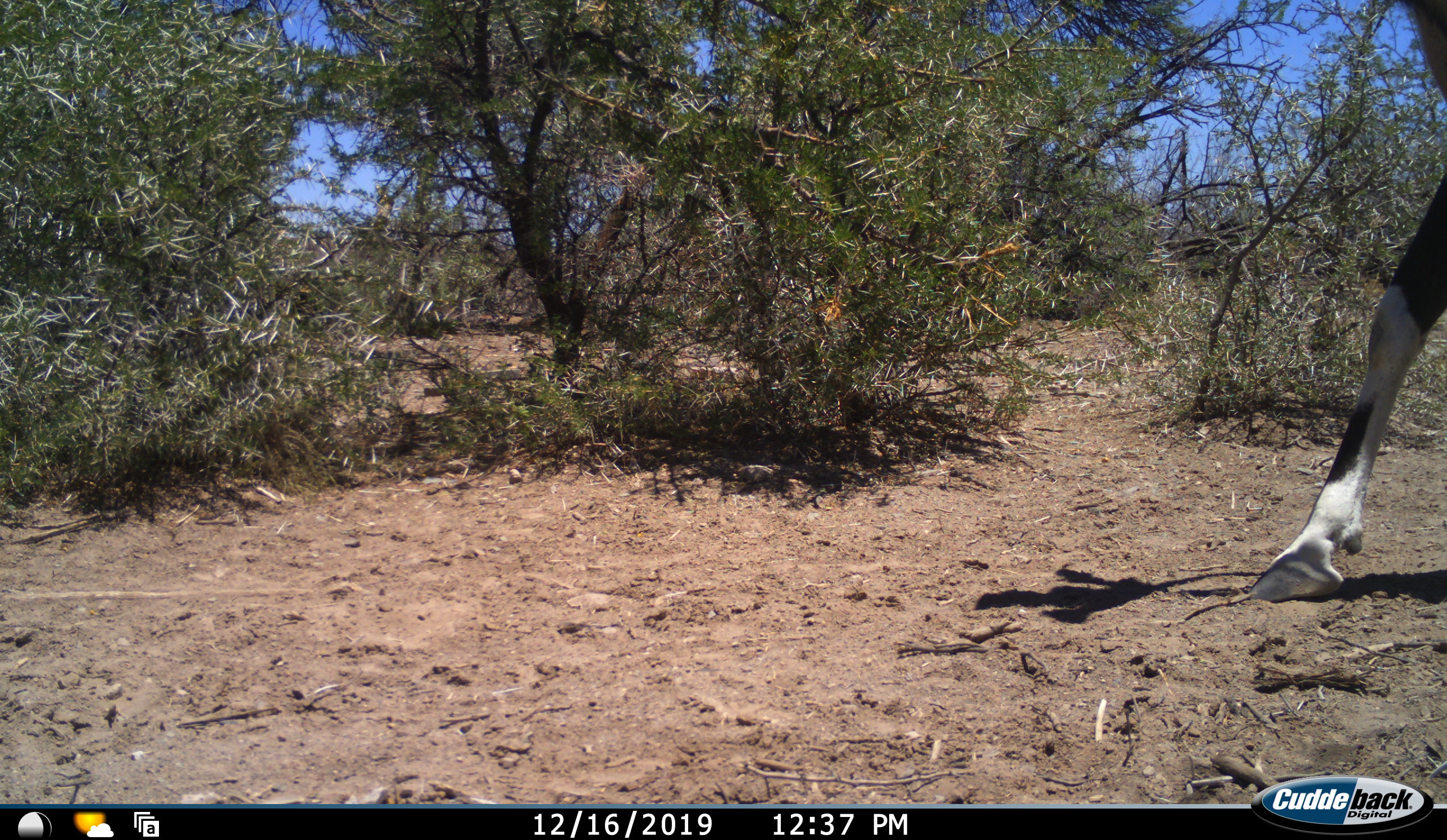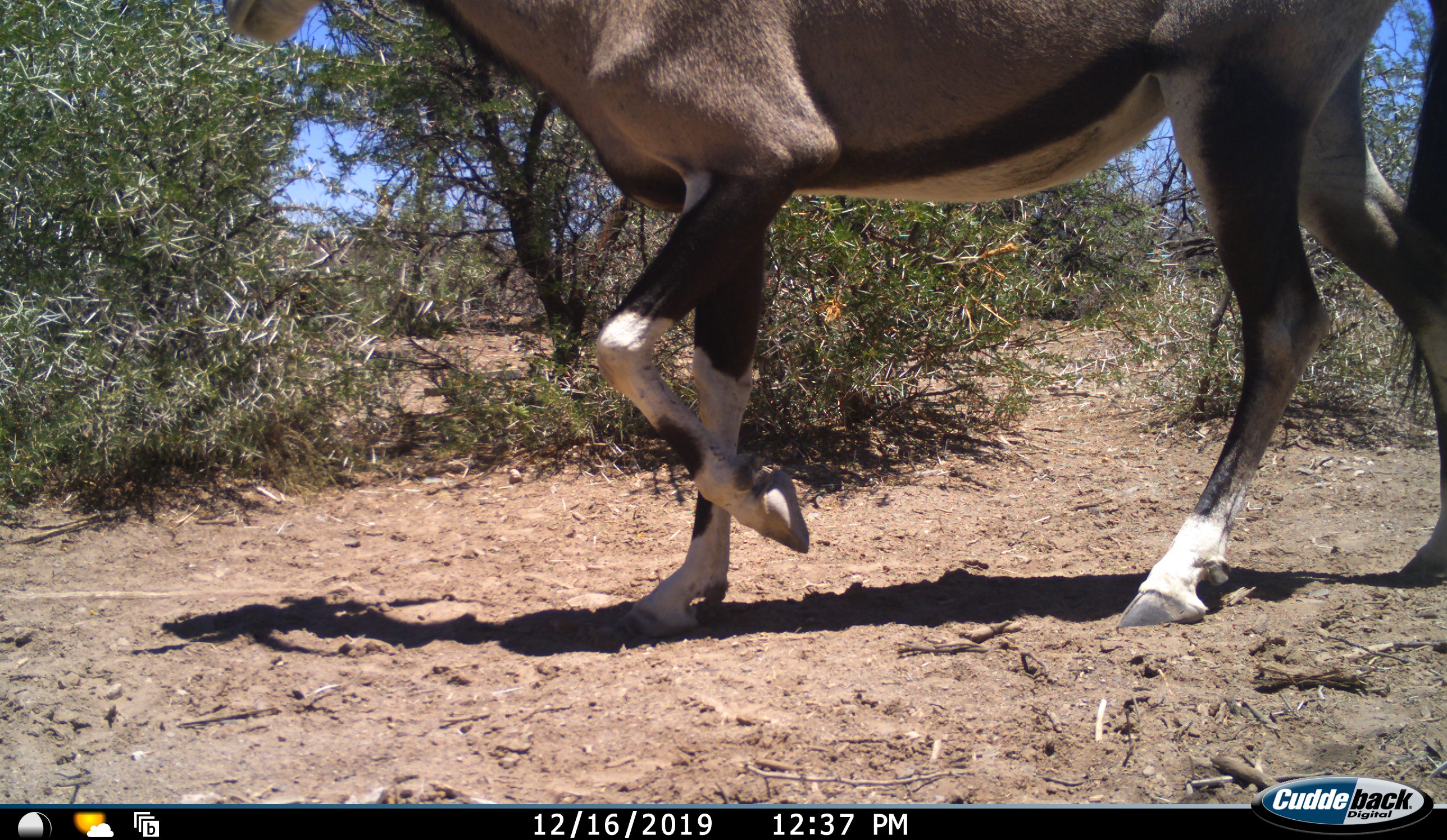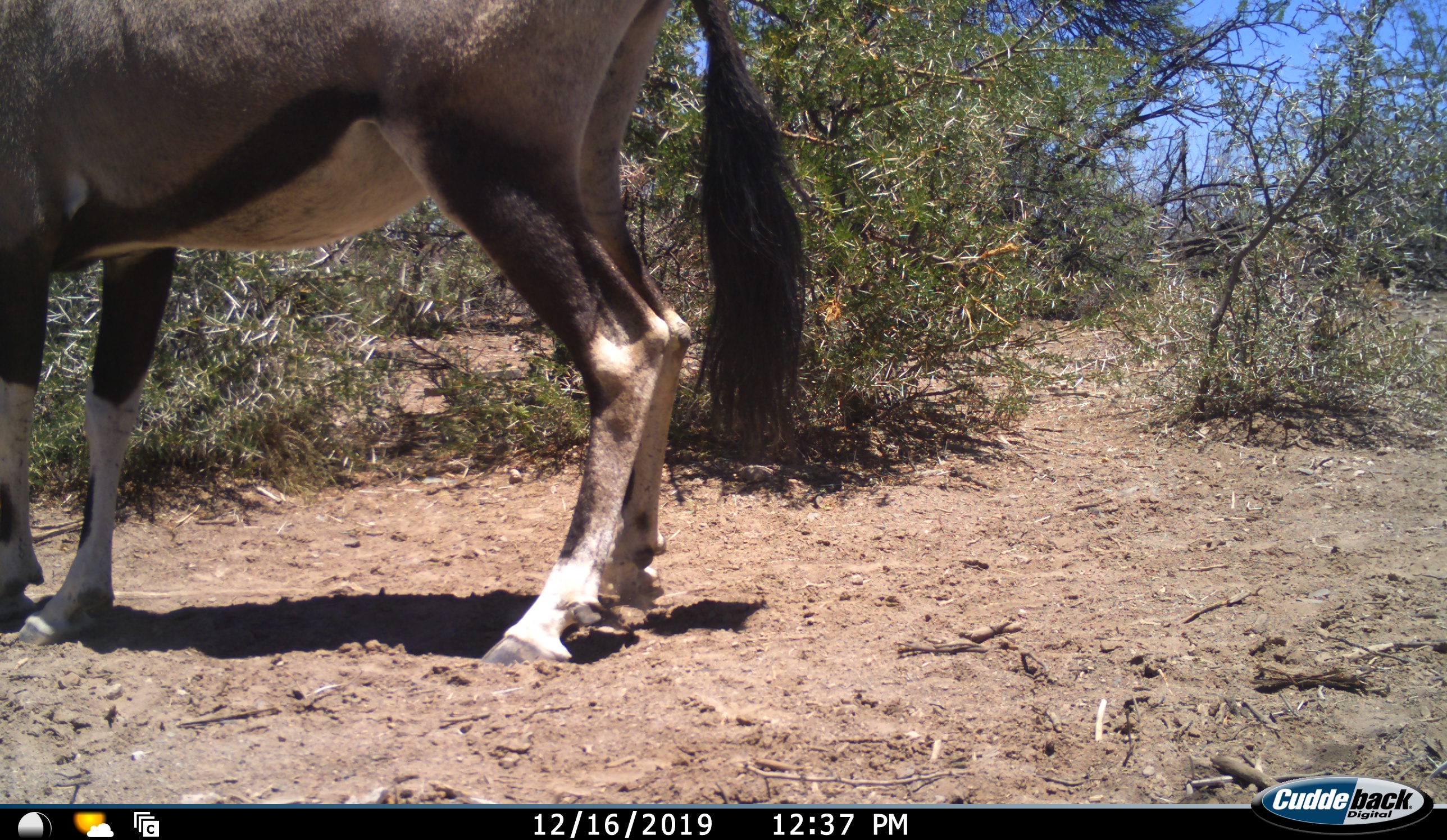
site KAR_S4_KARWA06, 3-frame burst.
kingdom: Animalia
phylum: Chordata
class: Mammalia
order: Artiodactyla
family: Bovidae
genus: Oryx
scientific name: Oryx gazella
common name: gemsbok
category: oryx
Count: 1.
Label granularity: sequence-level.